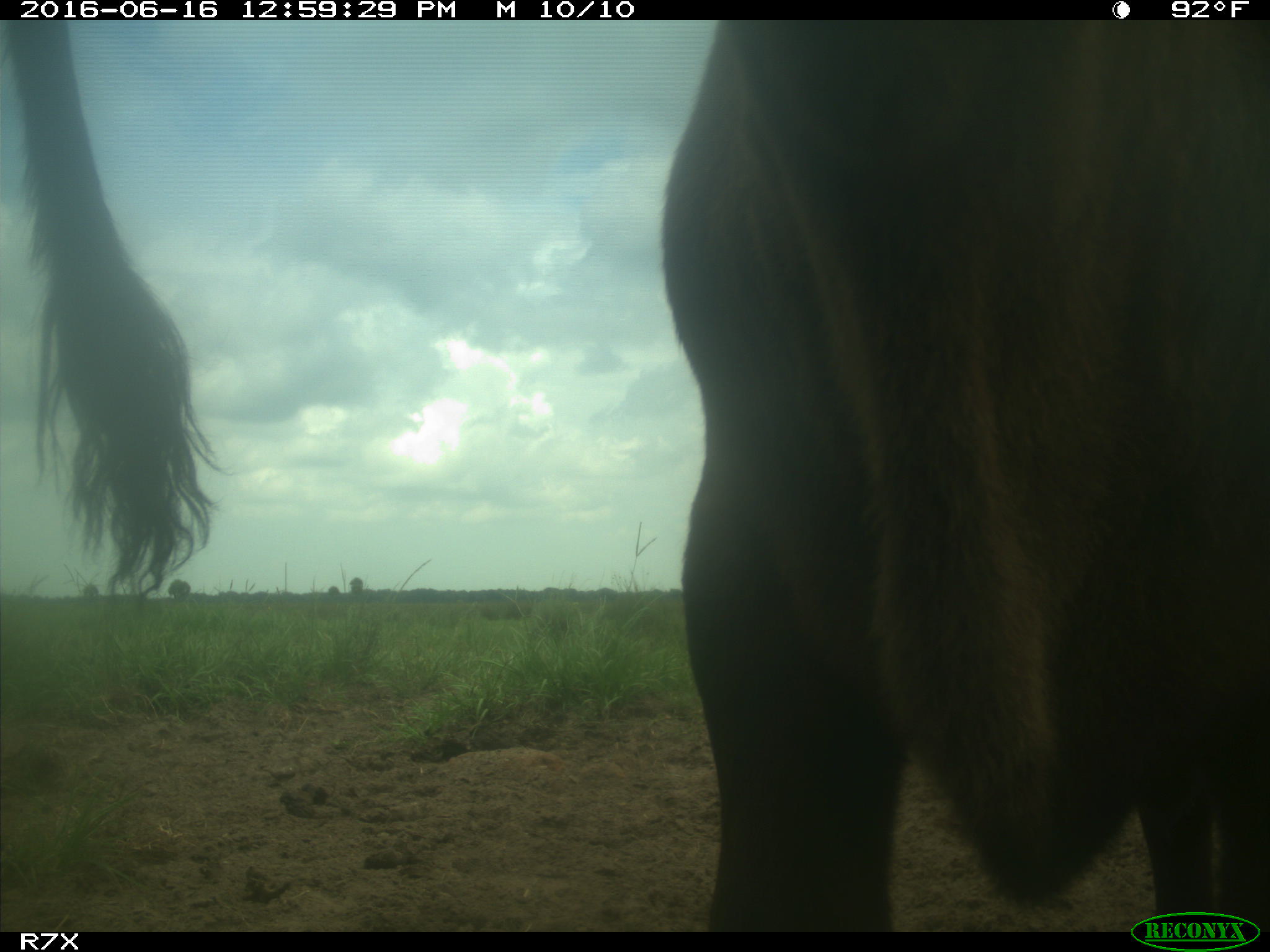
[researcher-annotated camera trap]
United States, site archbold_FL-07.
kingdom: Animalia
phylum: Chordata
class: Mammalia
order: Artiodactyla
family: Bovidae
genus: Bos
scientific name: Bos taurus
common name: domestic cow